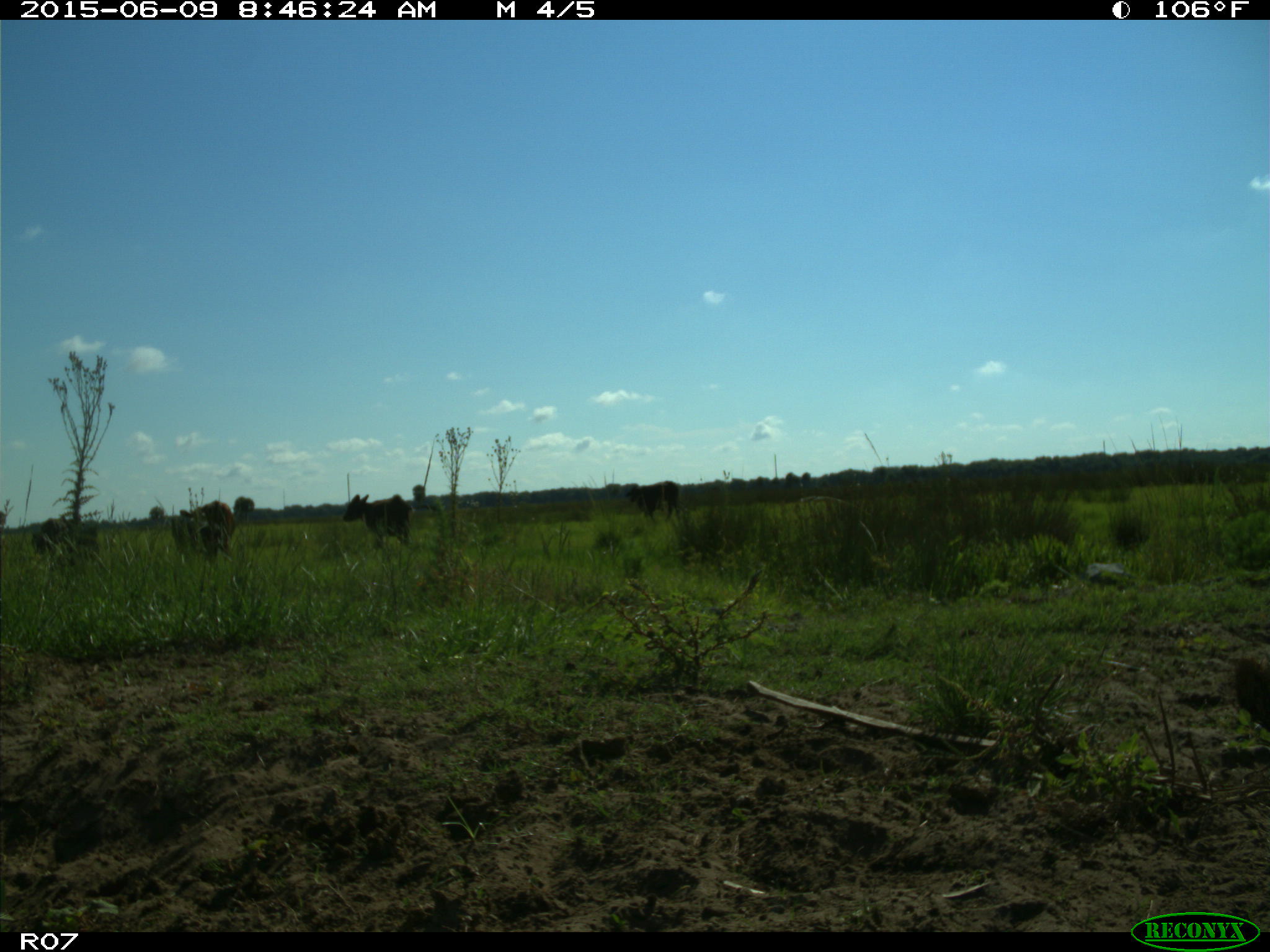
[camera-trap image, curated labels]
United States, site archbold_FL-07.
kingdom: Animalia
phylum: Chordata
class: Mammalia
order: Artiodactyla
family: Bovidae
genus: Bos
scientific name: Bos taurus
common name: domestic cow